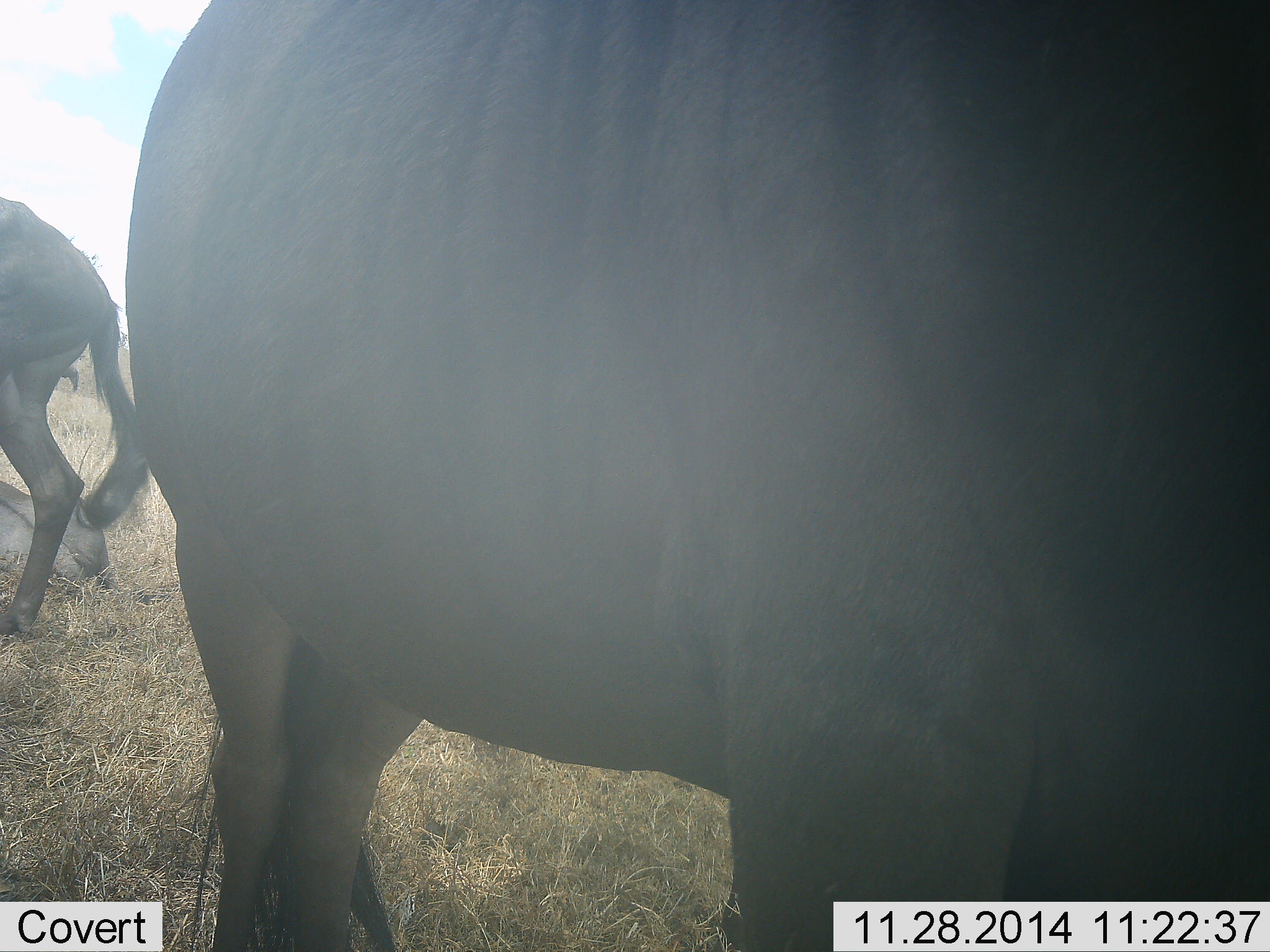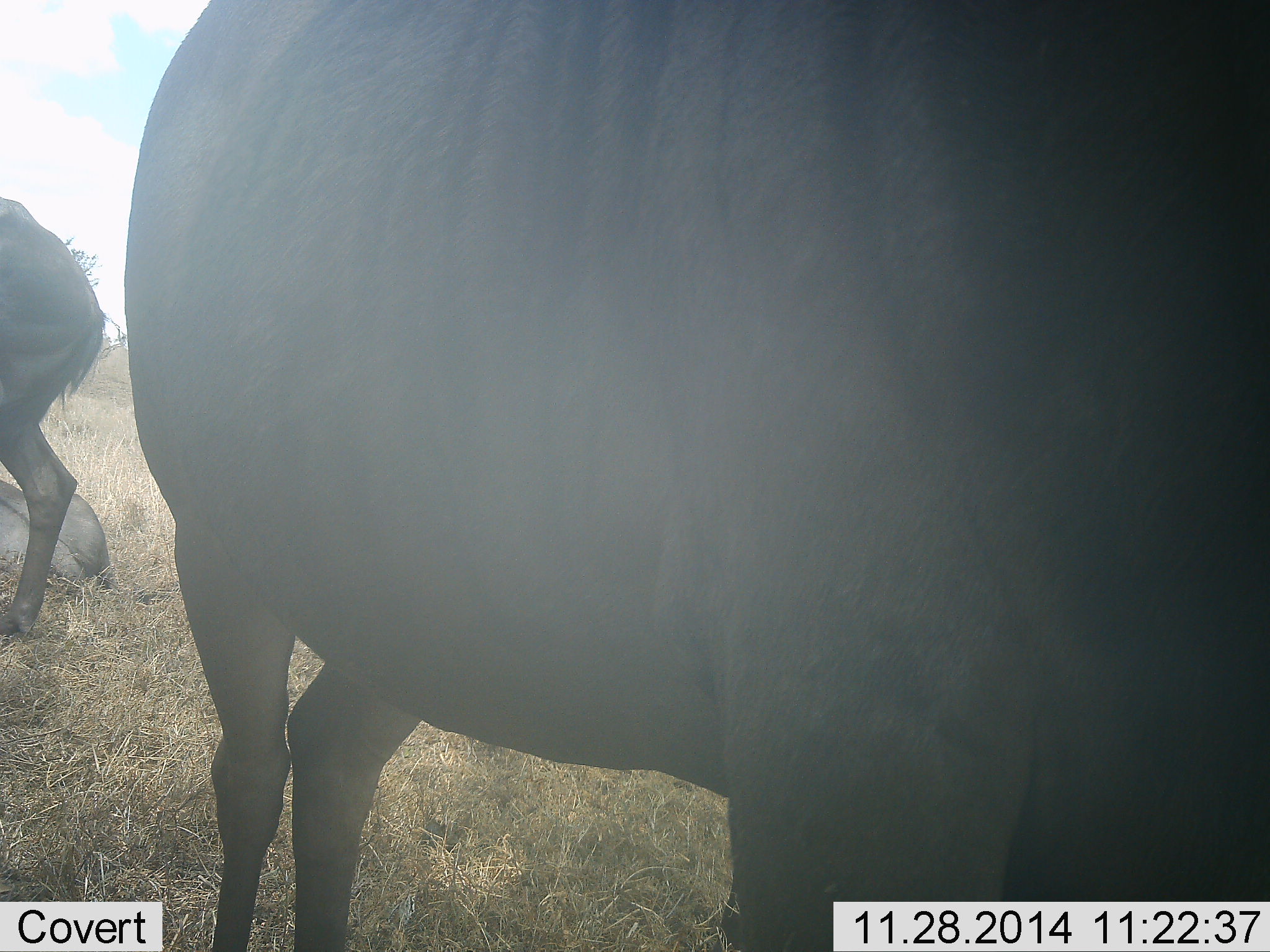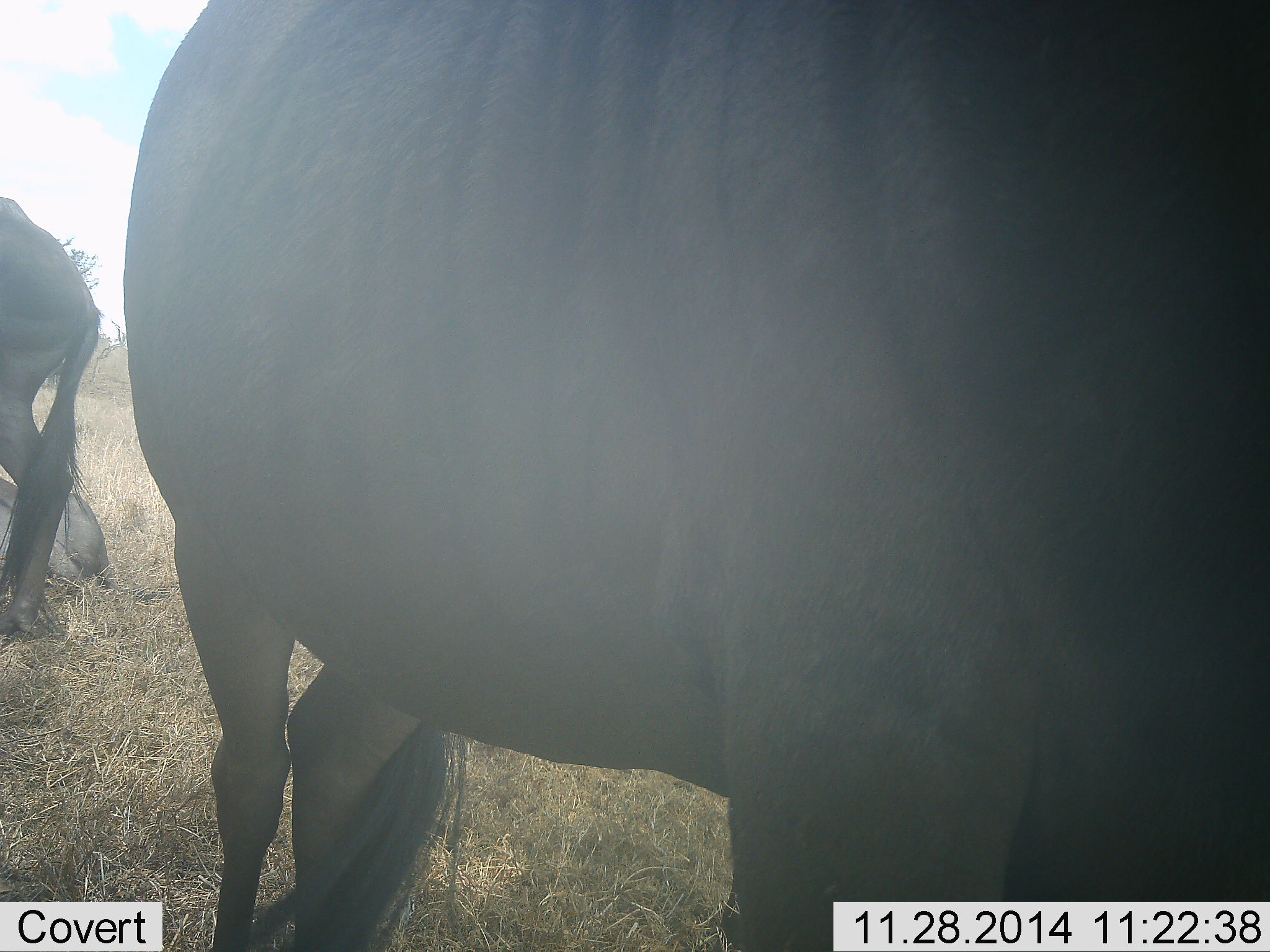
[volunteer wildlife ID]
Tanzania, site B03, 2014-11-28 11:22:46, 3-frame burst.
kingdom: Animalia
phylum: Chordata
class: Mammalia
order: Artiodactyla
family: Bovidae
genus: Connochaetes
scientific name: Connochaetes taurinus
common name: blue wildebeest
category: wildebeest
Wildebeest (blue wildebeest) (Connochaetes taurinus), count 3. Behavior (volunteer vote fractions): standing 80%, resting 70%, moving 0%, interacting 0%. Young present (vote fraction): 0%. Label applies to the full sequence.